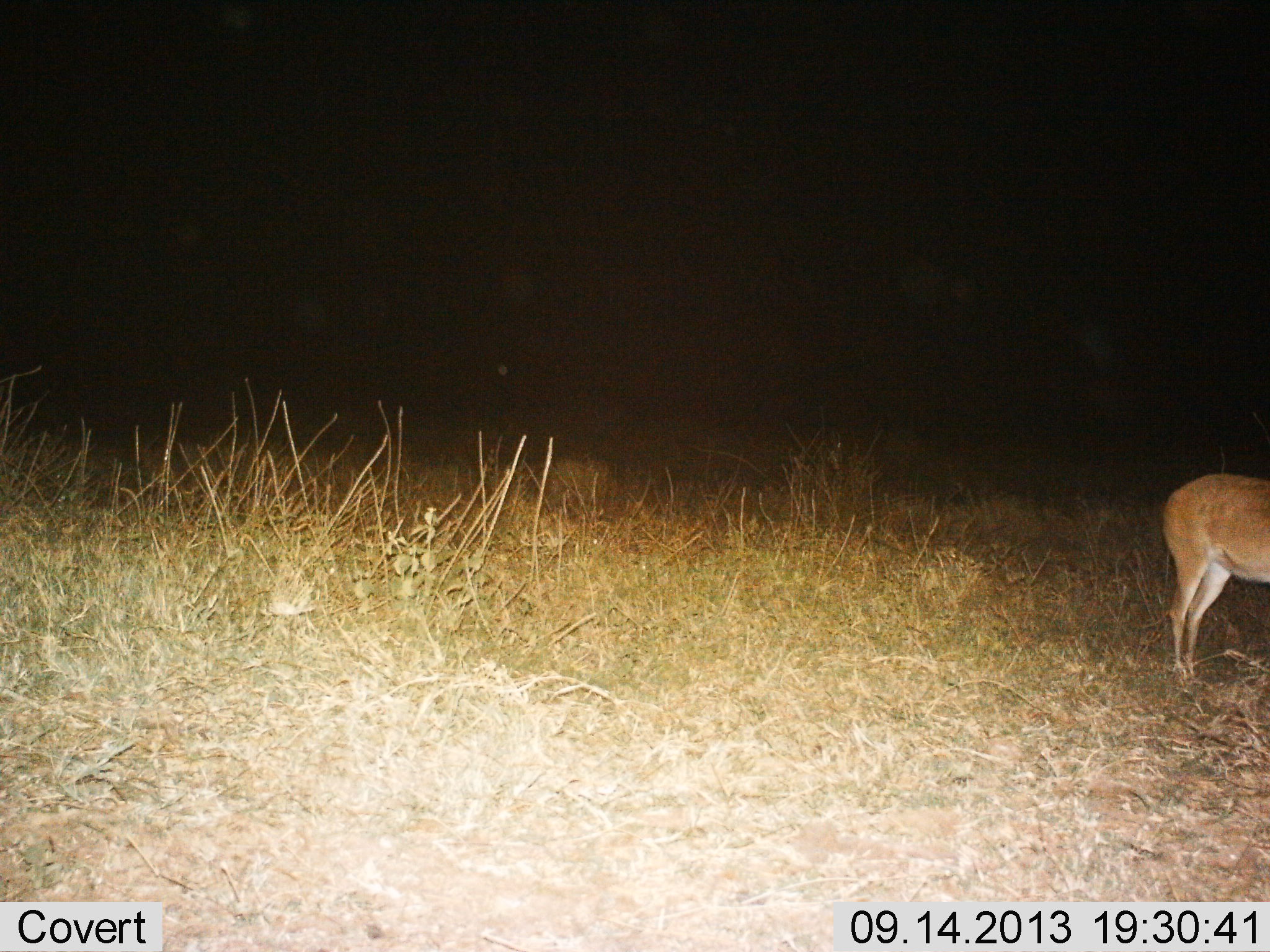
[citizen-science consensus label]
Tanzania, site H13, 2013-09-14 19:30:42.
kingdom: Animalia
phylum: Chordata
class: Mammalia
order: Artiodactyla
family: Bovidae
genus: Redunca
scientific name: Redunca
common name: reedbuck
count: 1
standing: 100%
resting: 0%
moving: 0%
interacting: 0%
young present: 0%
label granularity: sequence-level